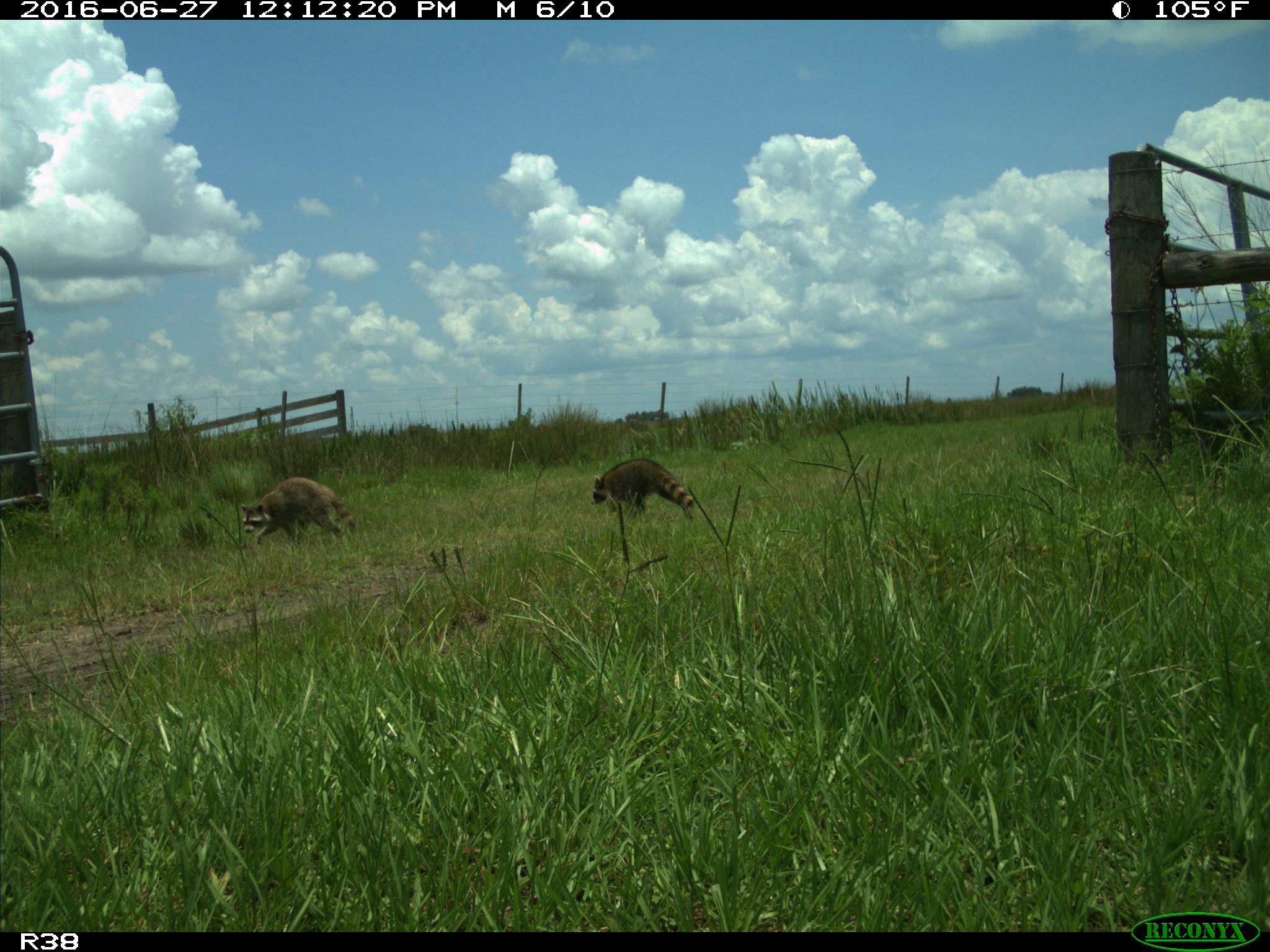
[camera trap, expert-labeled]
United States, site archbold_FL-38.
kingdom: Animalia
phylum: Chordata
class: Mammalia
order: Carnivora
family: Procyonidae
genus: Procyon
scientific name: Procyon lotor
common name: common raccoon